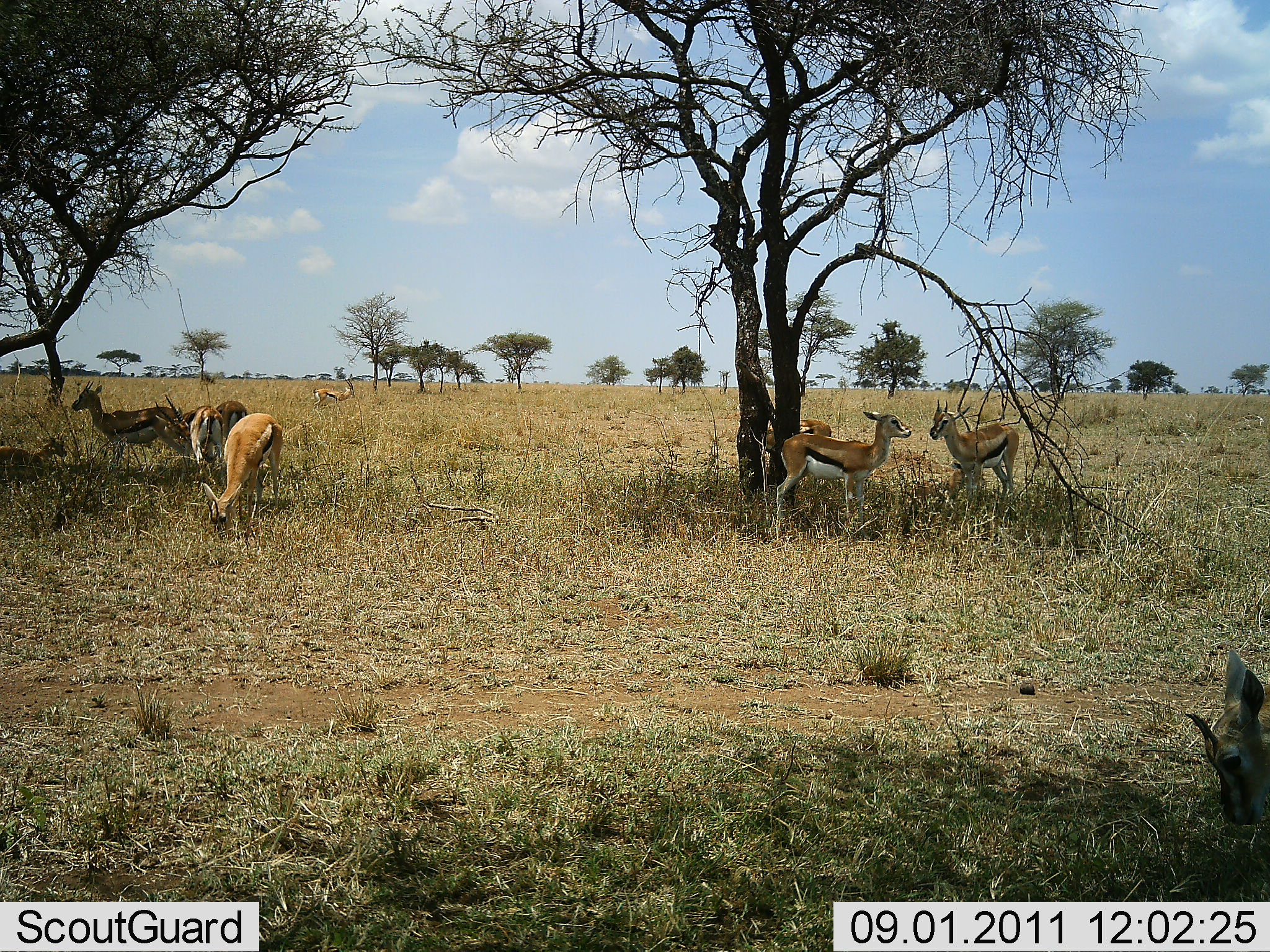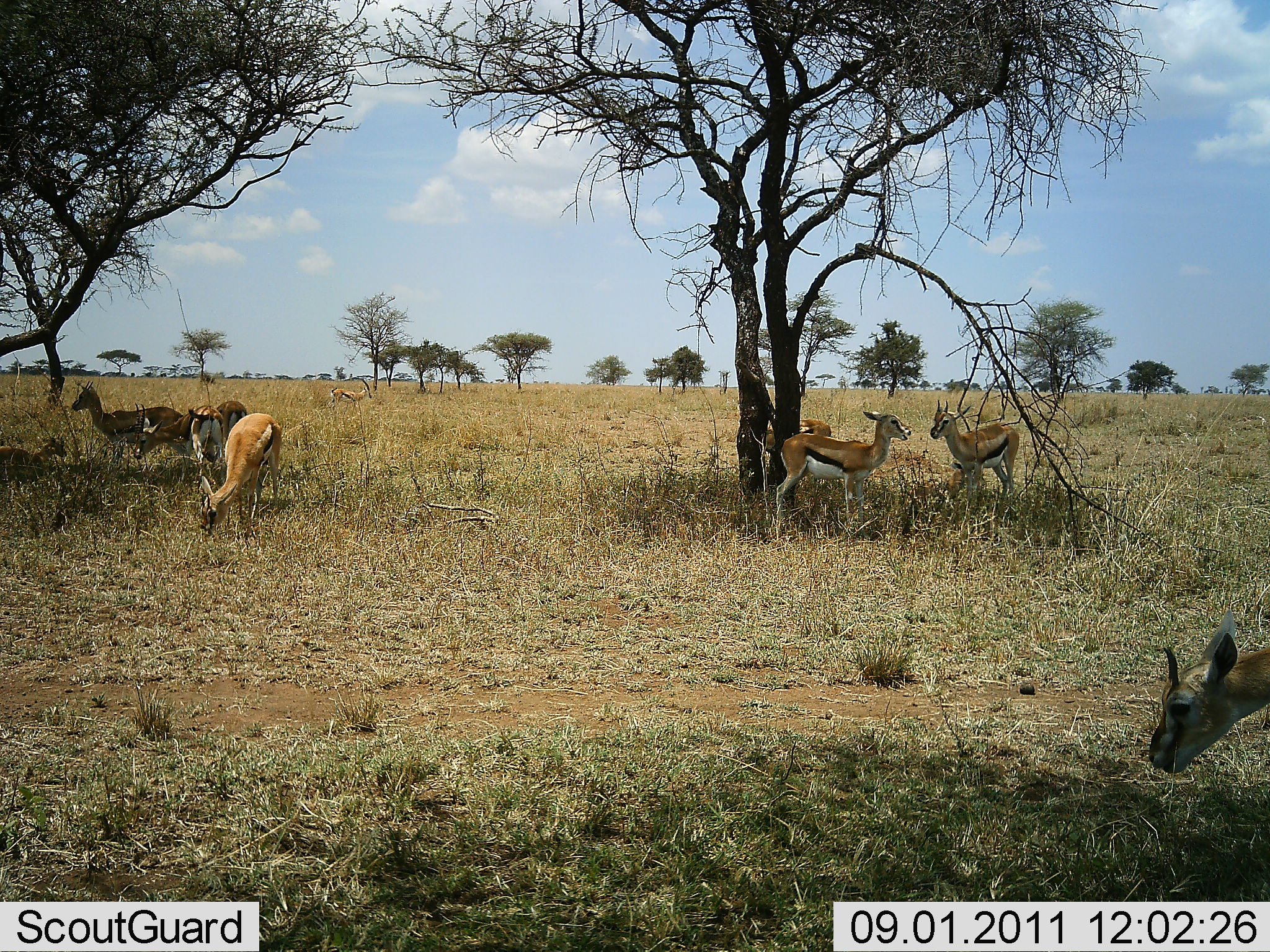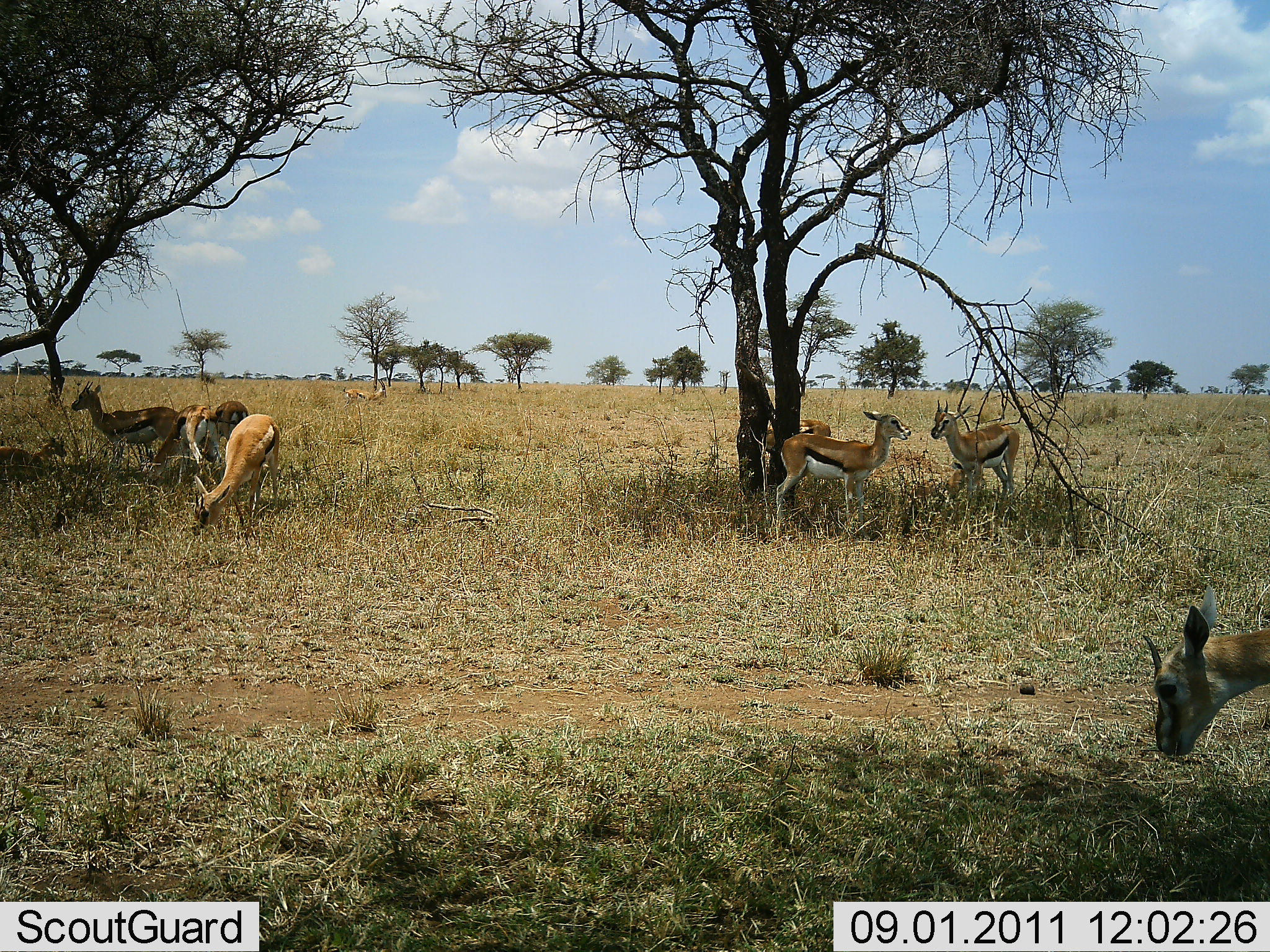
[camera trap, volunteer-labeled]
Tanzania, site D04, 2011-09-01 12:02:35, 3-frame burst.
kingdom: Animalia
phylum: Chordata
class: Mammalia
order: Artiodactyla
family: Bovidae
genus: Eudorcas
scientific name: Eudorcas thomsonii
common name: thomson's gazelle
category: gazellethomsons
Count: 8.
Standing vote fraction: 69%.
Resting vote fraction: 15%.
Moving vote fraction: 15%.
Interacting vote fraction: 0%.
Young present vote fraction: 31%.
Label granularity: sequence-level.